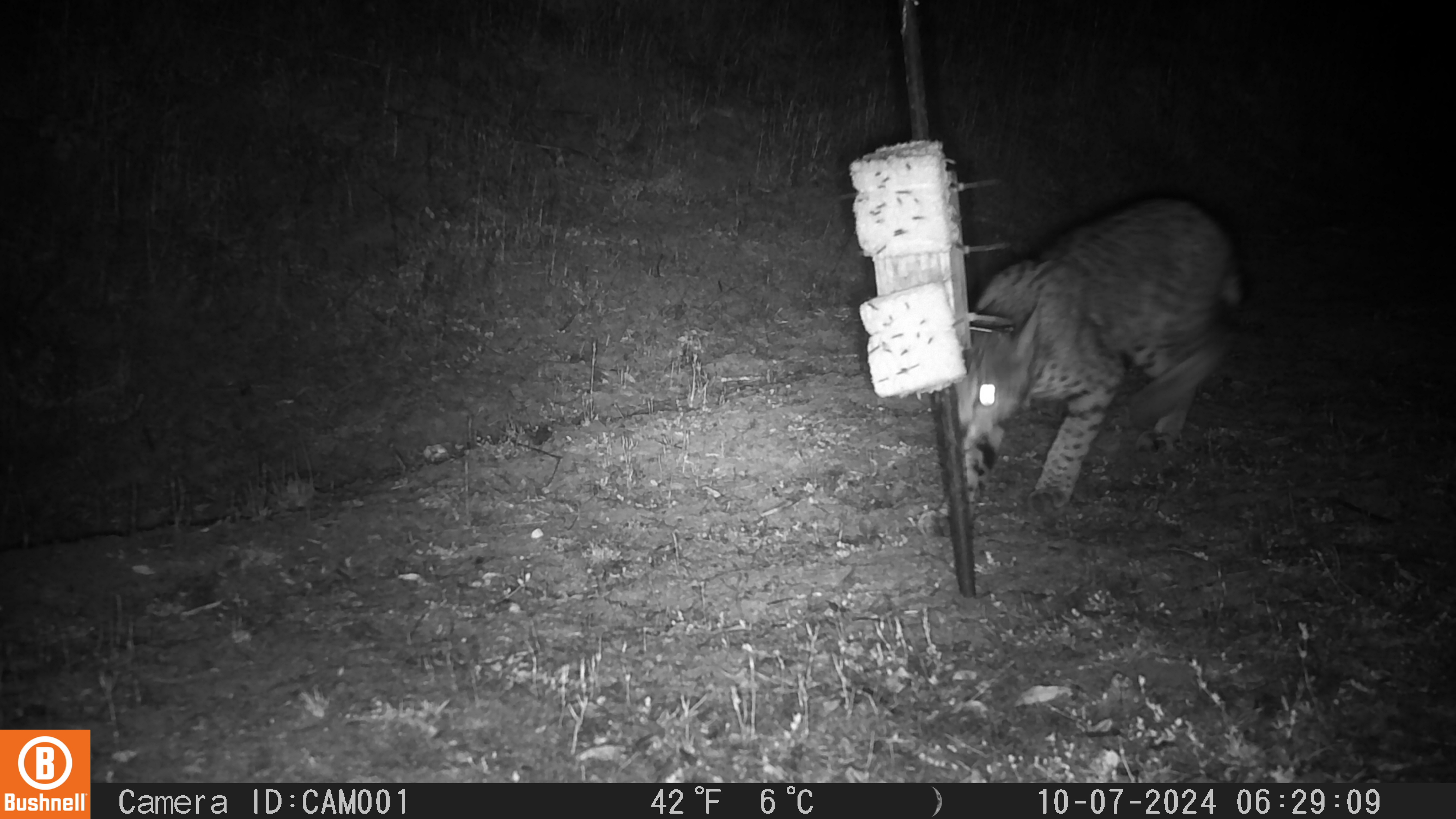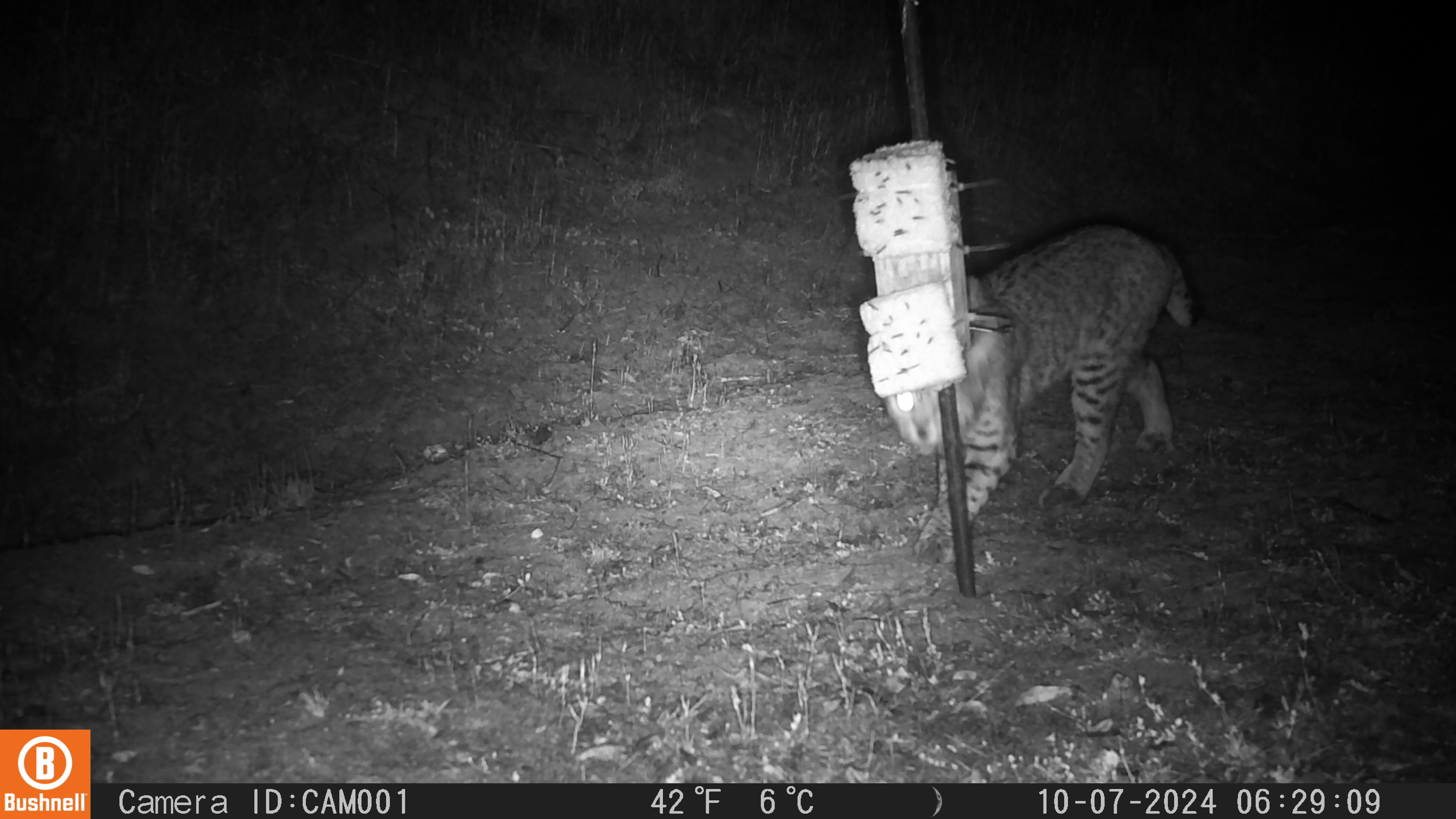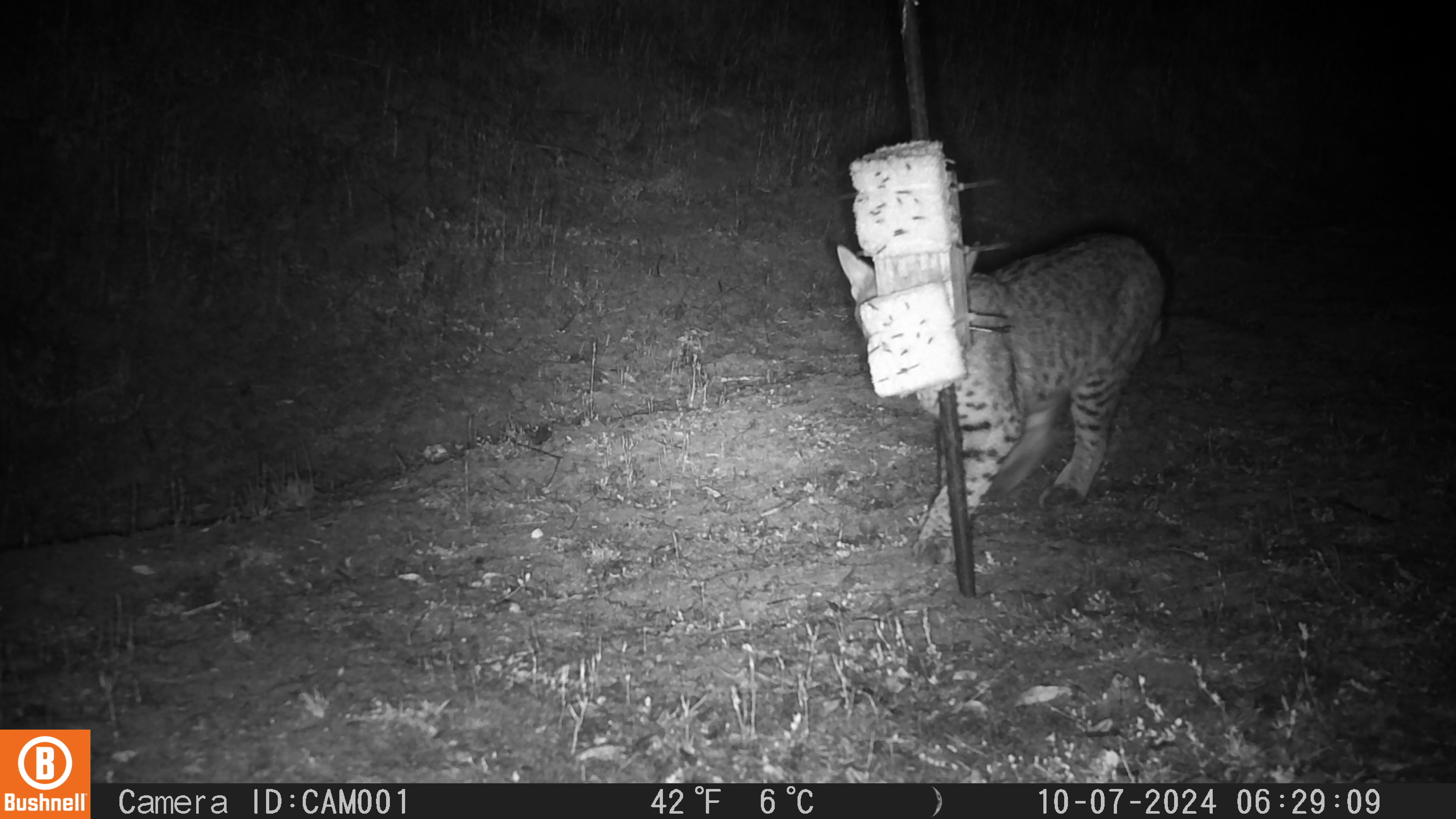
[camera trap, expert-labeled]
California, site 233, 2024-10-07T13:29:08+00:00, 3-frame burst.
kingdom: Animalia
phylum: Chordata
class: Mammalia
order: Carnivora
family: Felidae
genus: Lynx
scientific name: Lynx rufus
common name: bobcat